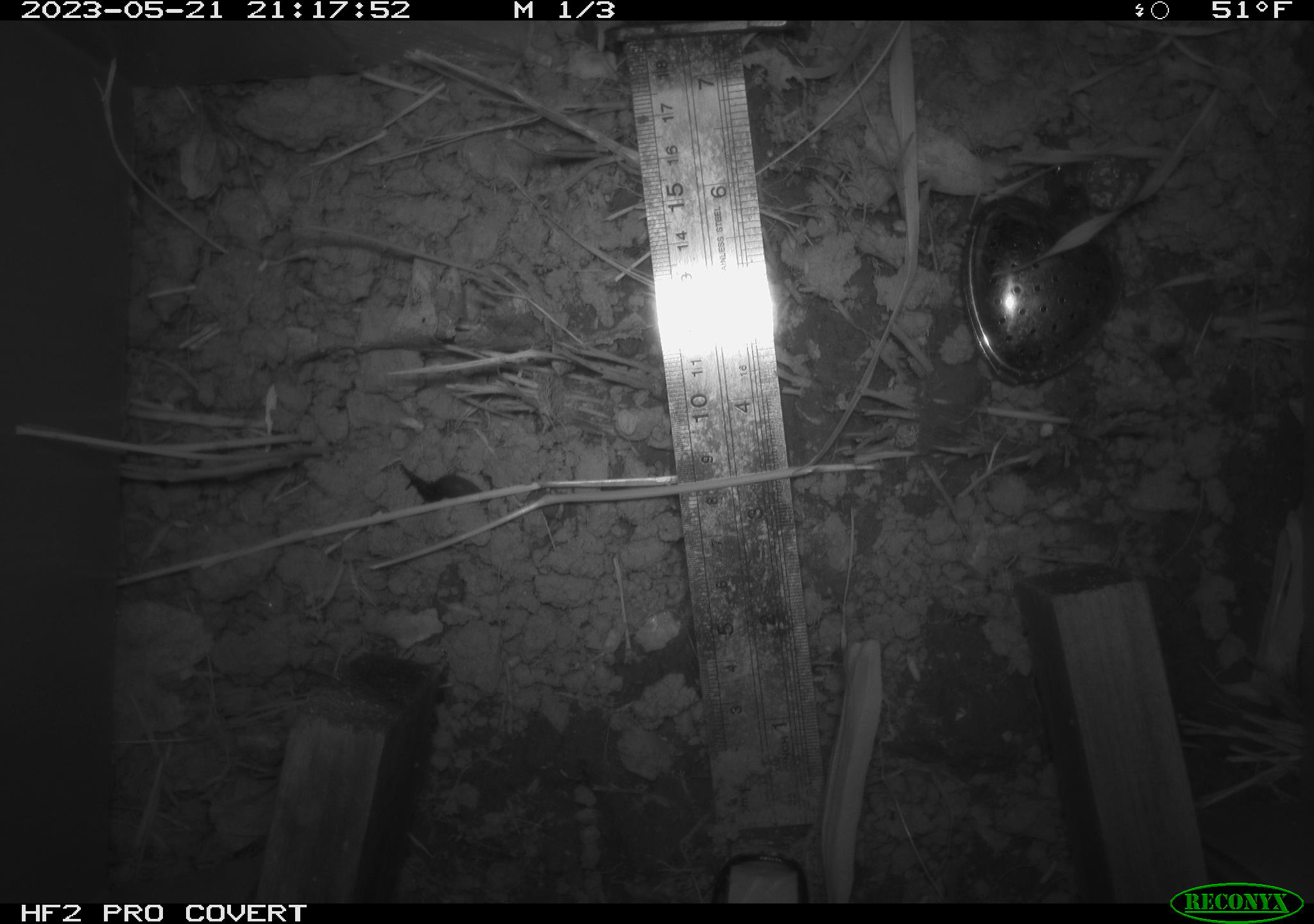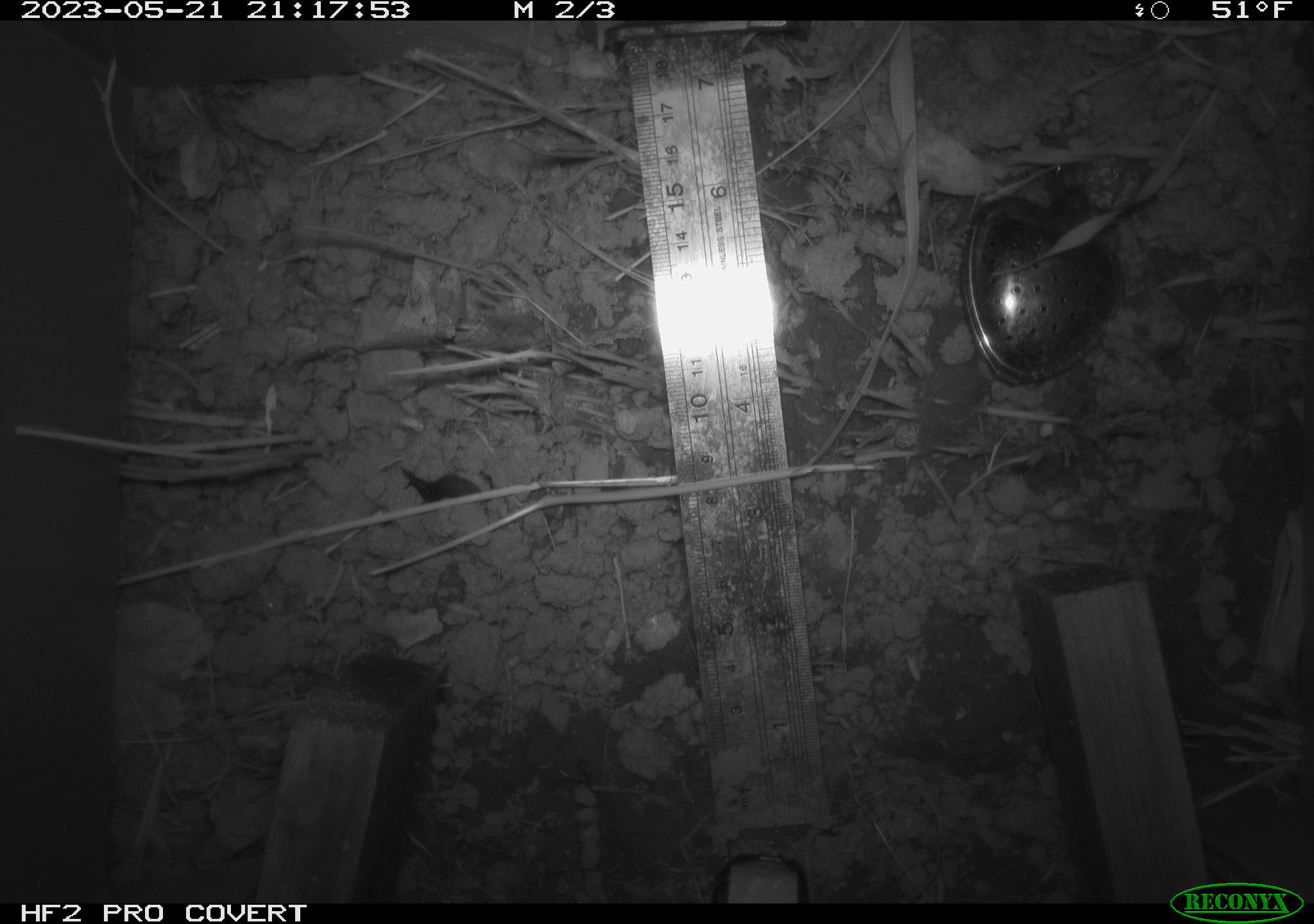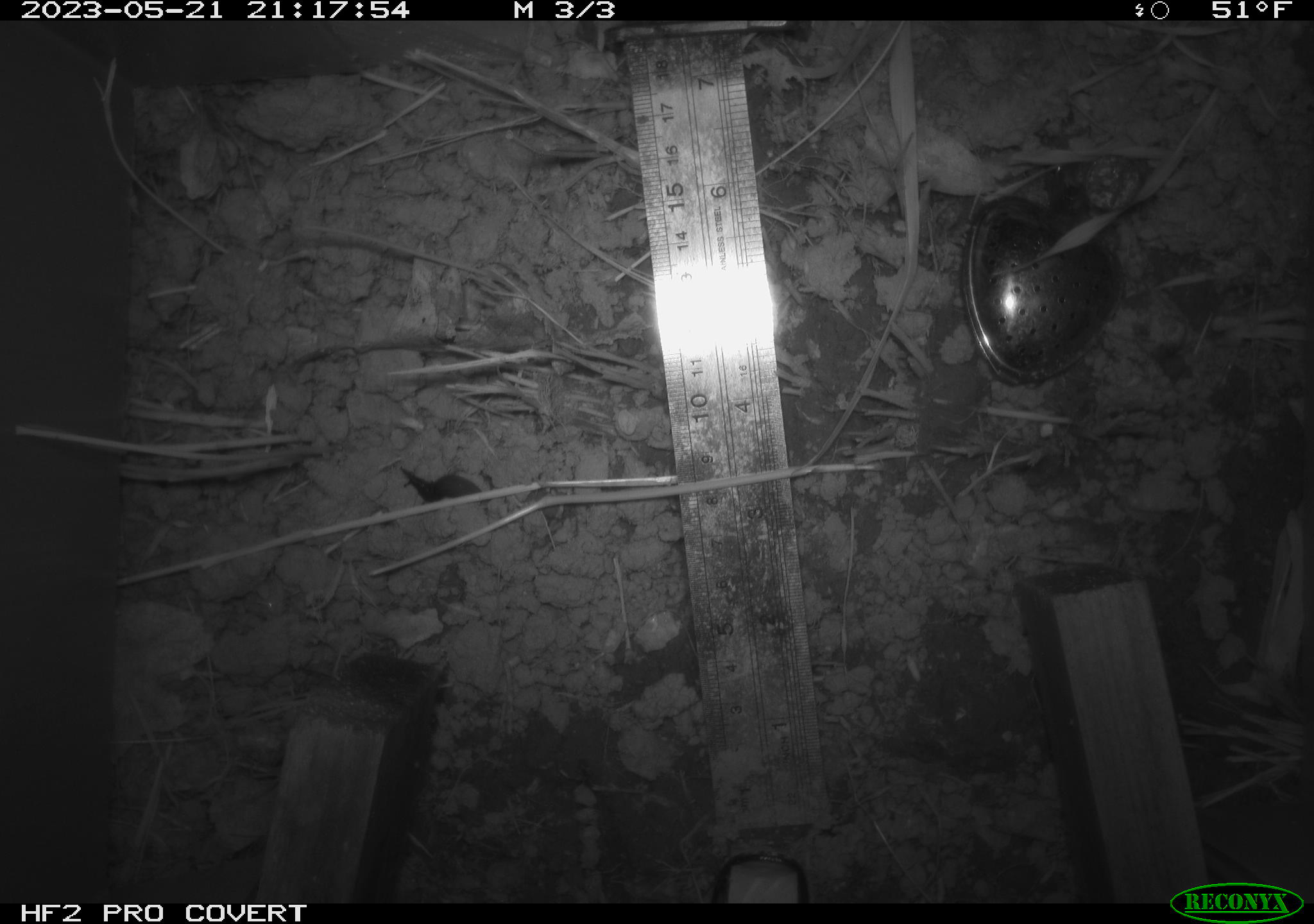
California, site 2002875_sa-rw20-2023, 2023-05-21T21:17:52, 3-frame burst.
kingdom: Animalia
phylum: Mollusca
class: Gastropoda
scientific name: Gastropoda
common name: slug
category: slug species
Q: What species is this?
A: Slug species (slug) (Gastropoda).